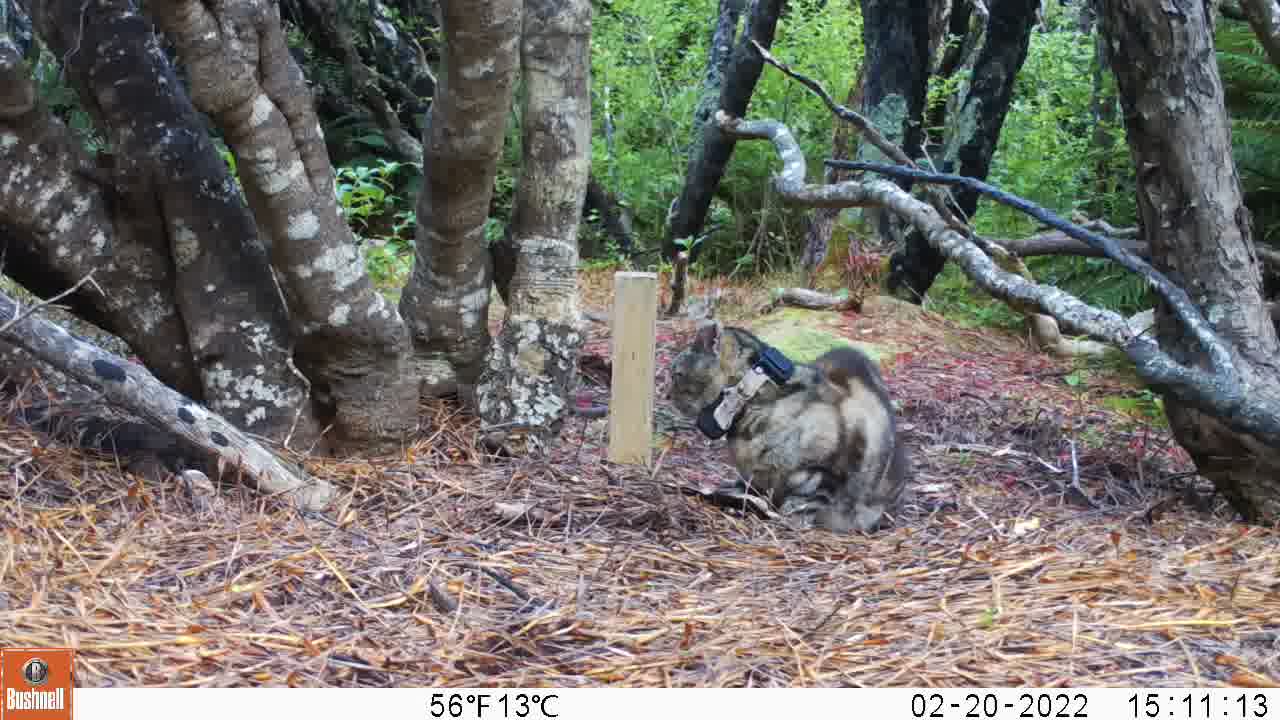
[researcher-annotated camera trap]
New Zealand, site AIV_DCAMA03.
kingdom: Animalia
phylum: Chordata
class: Mammalia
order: Carnivora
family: Felidae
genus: Felis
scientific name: Felis catus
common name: domestic cat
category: cat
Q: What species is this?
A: Cat (domestic cat) (Felis catus).